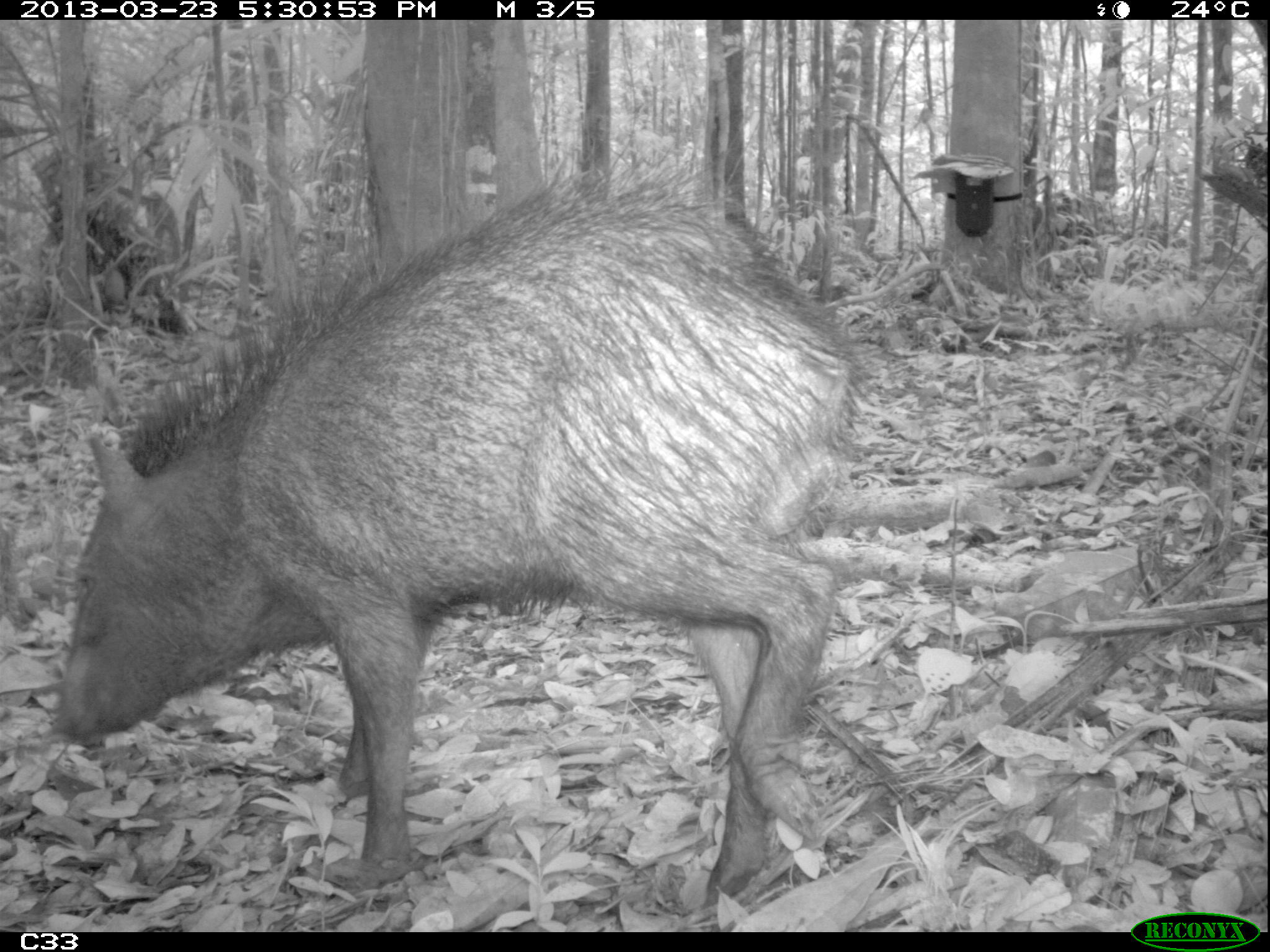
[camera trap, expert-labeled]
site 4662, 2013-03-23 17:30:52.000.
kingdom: Animalia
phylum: Chordata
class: Mammalia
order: Artiodactyla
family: Tayassuidae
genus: Pecari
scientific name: Pecari tajacu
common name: collared peccary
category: tayassu tajacu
Tayassu tajacu (collared peccary) (Pecari tajacu), count 1, sex male.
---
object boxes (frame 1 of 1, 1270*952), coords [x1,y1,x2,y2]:
tayassu tajacu: [55,152,867,904]